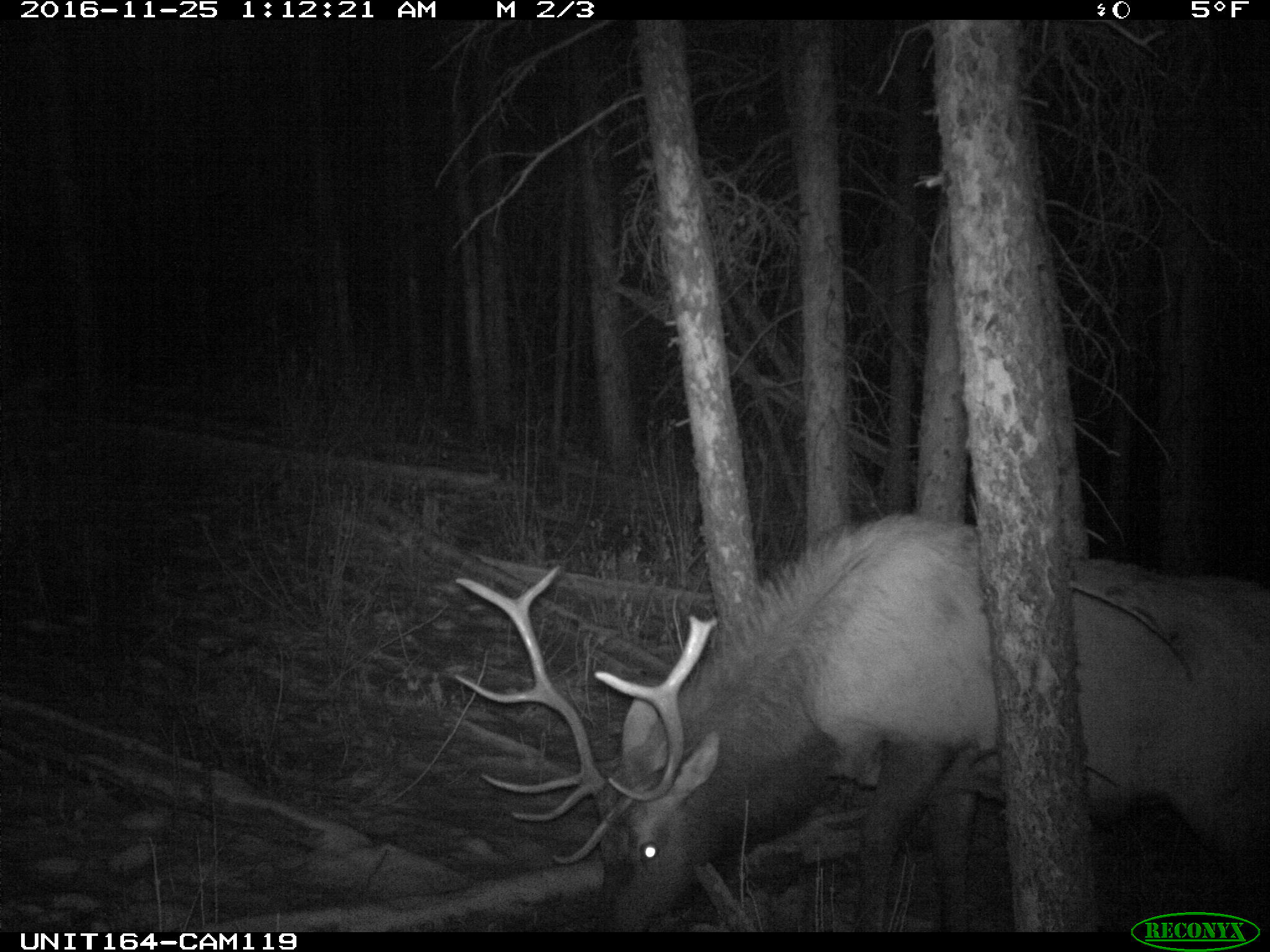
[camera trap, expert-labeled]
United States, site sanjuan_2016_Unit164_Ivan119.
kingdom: Animalia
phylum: Chordata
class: Mammalia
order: Artiodactyla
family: Cervidae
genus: Cervus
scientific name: Cervus elaphus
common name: red deer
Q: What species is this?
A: Cervus elaphus (red deer).